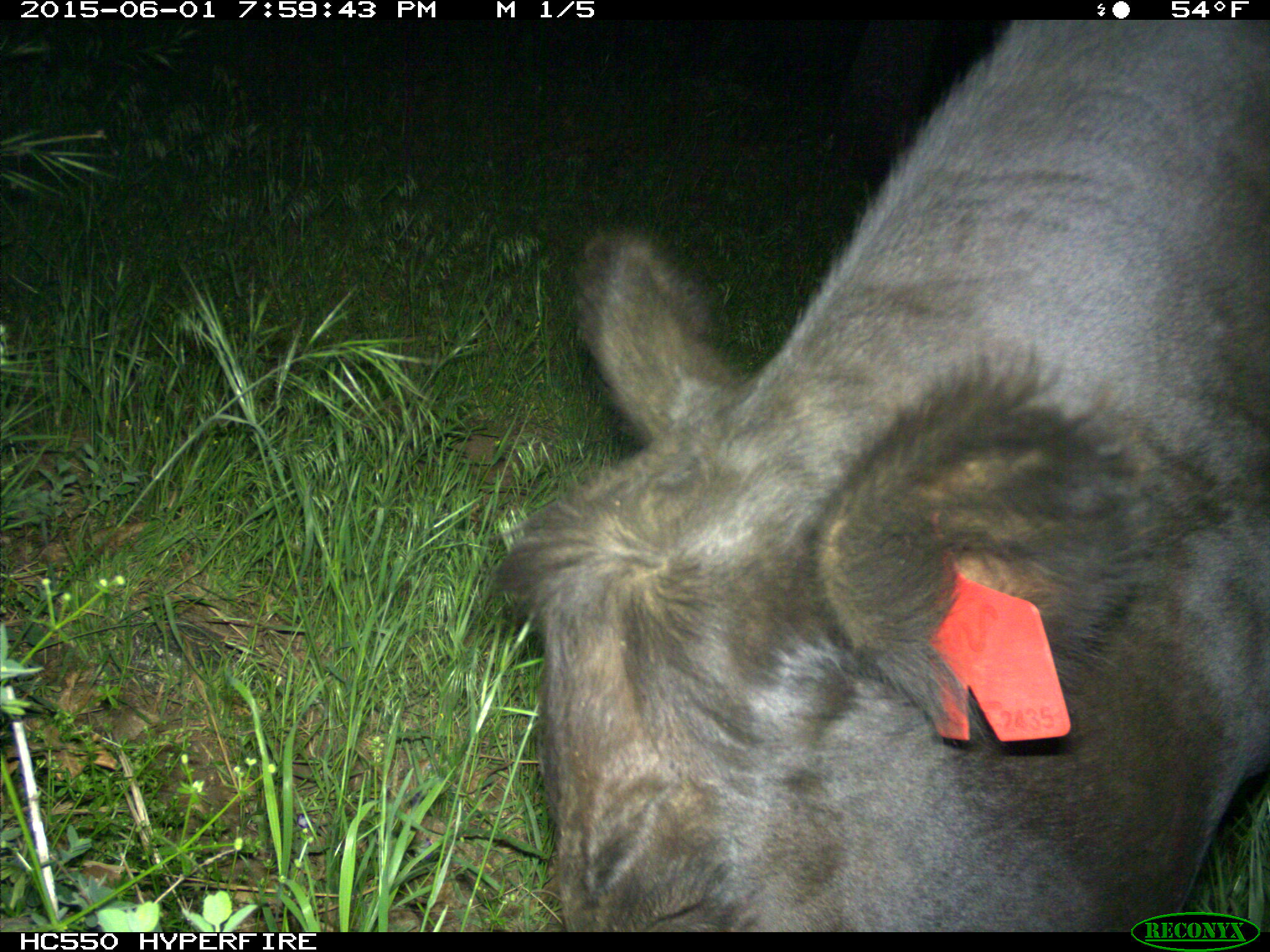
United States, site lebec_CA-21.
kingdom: Animalia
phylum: Chordata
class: Mammalia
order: Artiodactyla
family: Bovidae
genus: Bos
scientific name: Bos taurus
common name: domestic cow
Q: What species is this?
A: Bos taurus (domestic cow).